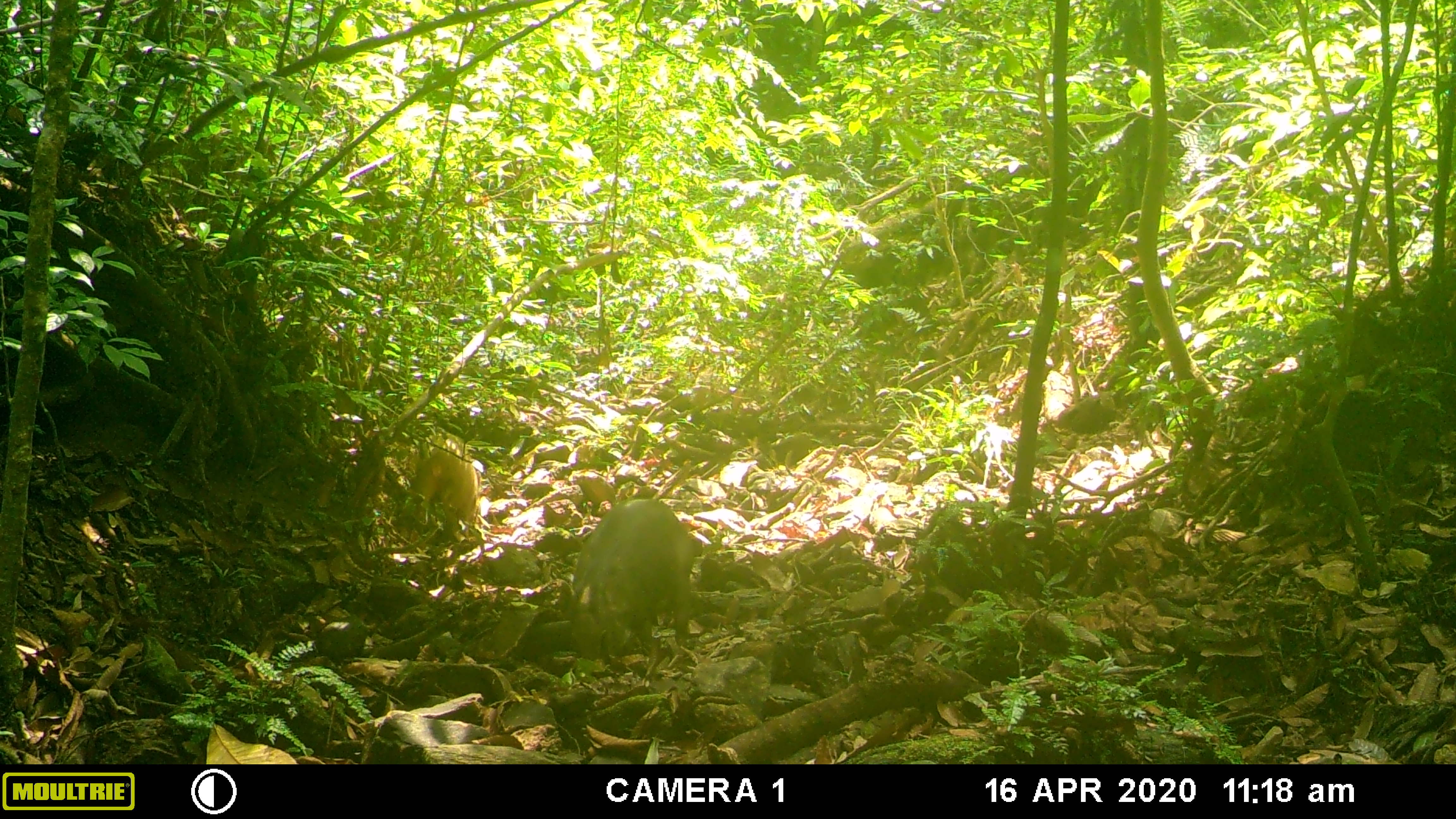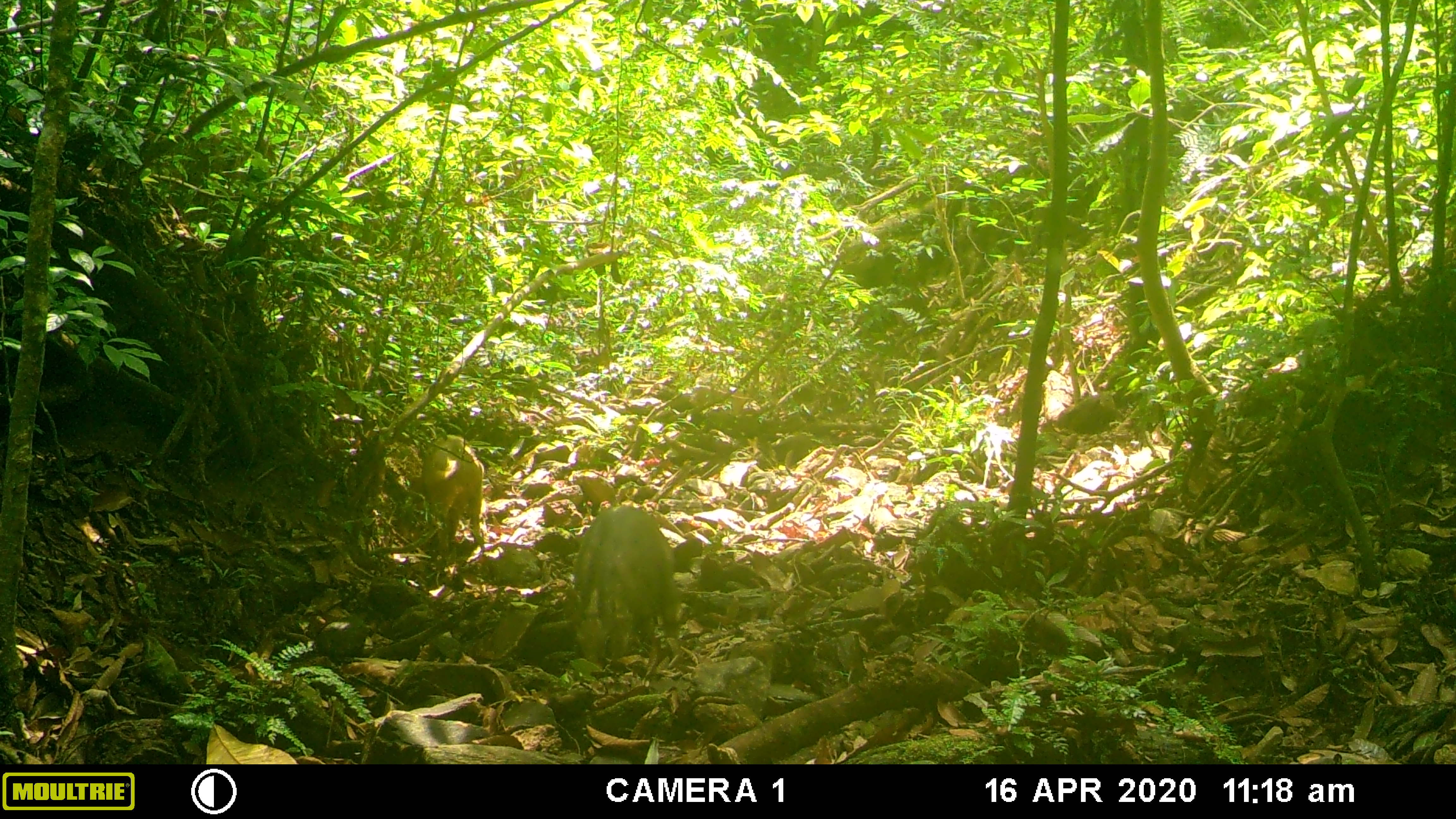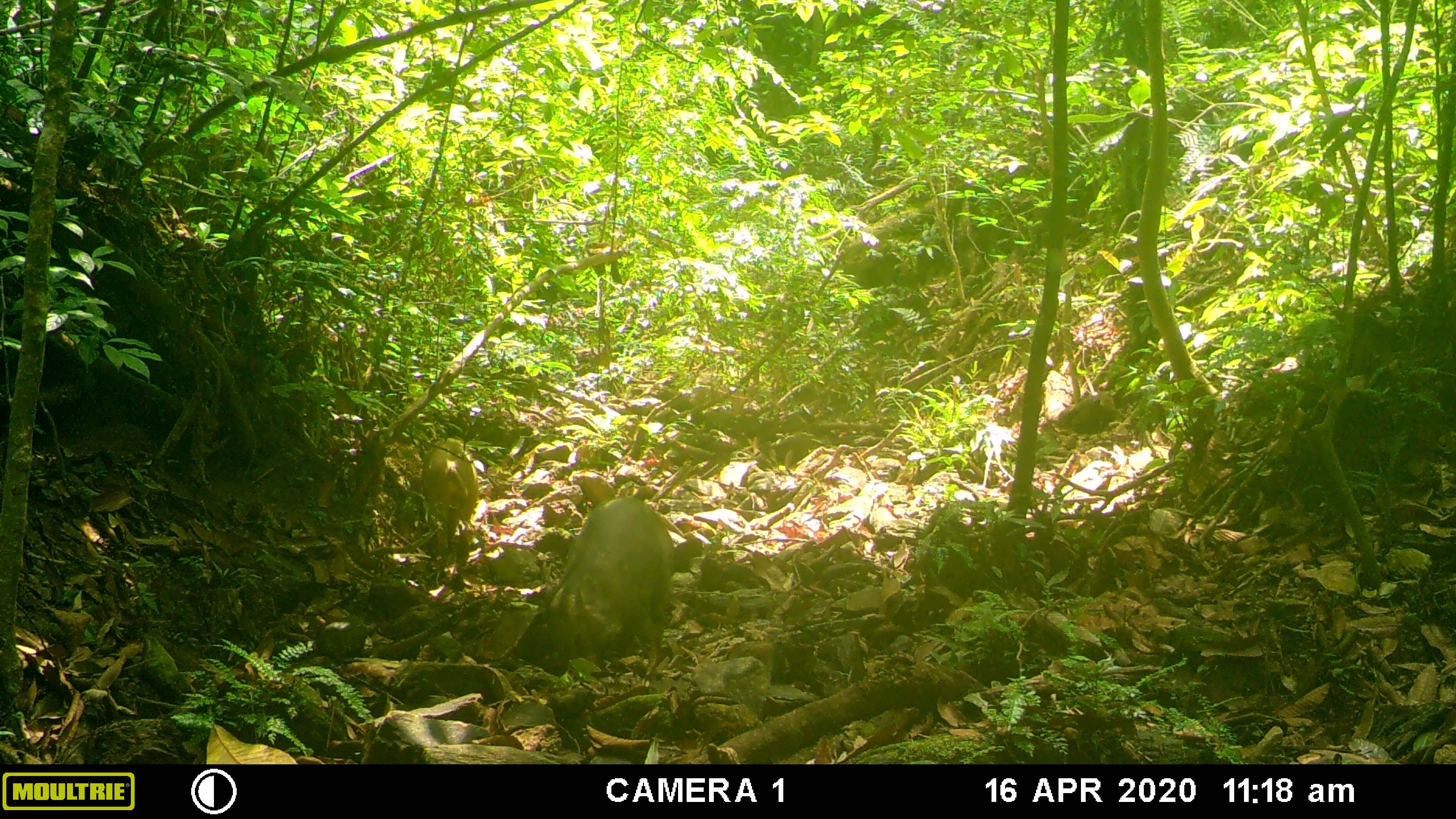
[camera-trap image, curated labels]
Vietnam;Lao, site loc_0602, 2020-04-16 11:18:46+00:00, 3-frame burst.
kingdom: Animalia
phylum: Chordata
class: Mammalia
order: Artiodactyla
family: Suidae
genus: Sus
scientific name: Sus scrofa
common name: eurasian wild pig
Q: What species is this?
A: Eurasian wild pig (Sus scrofa).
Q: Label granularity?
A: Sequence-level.